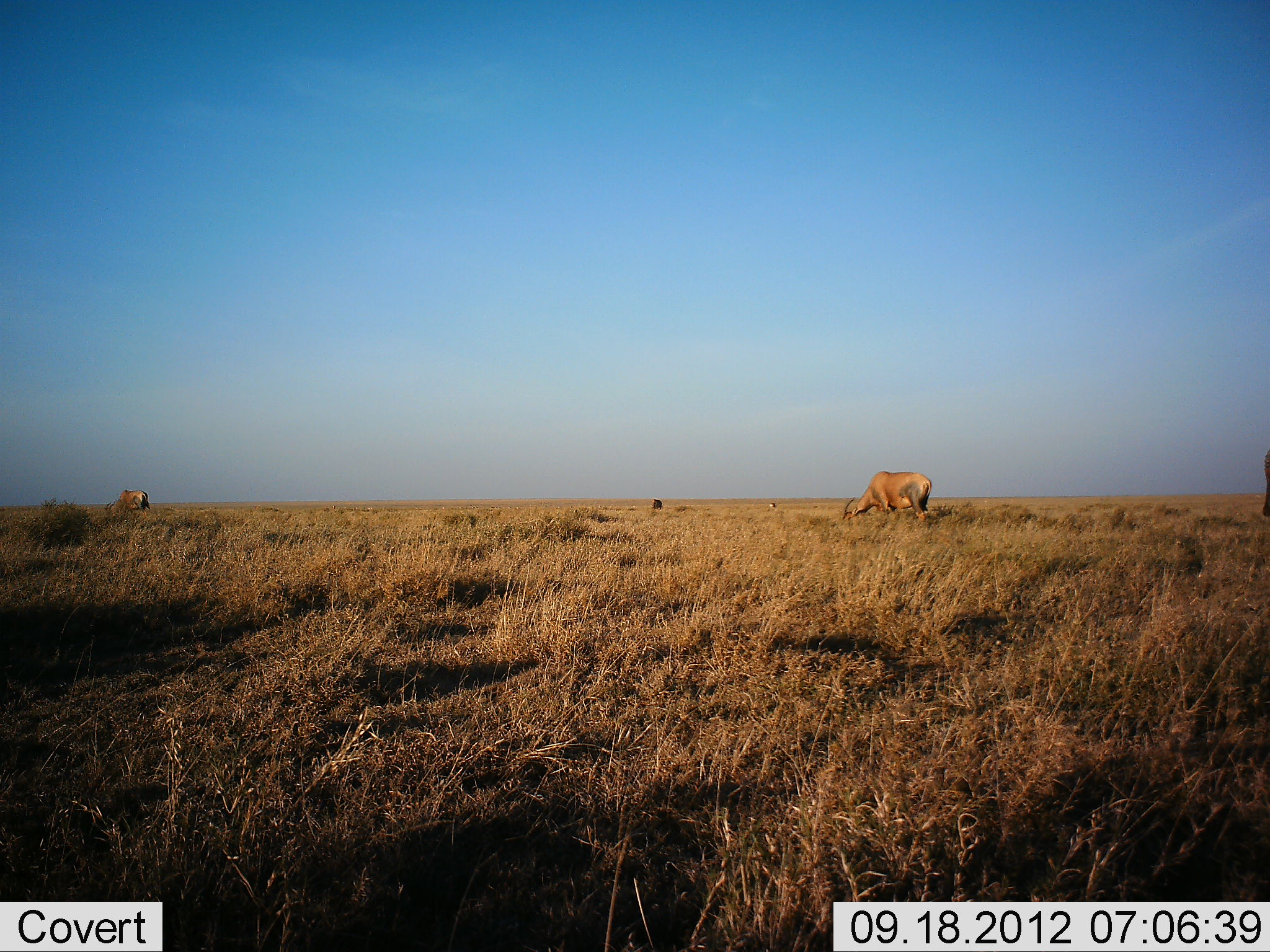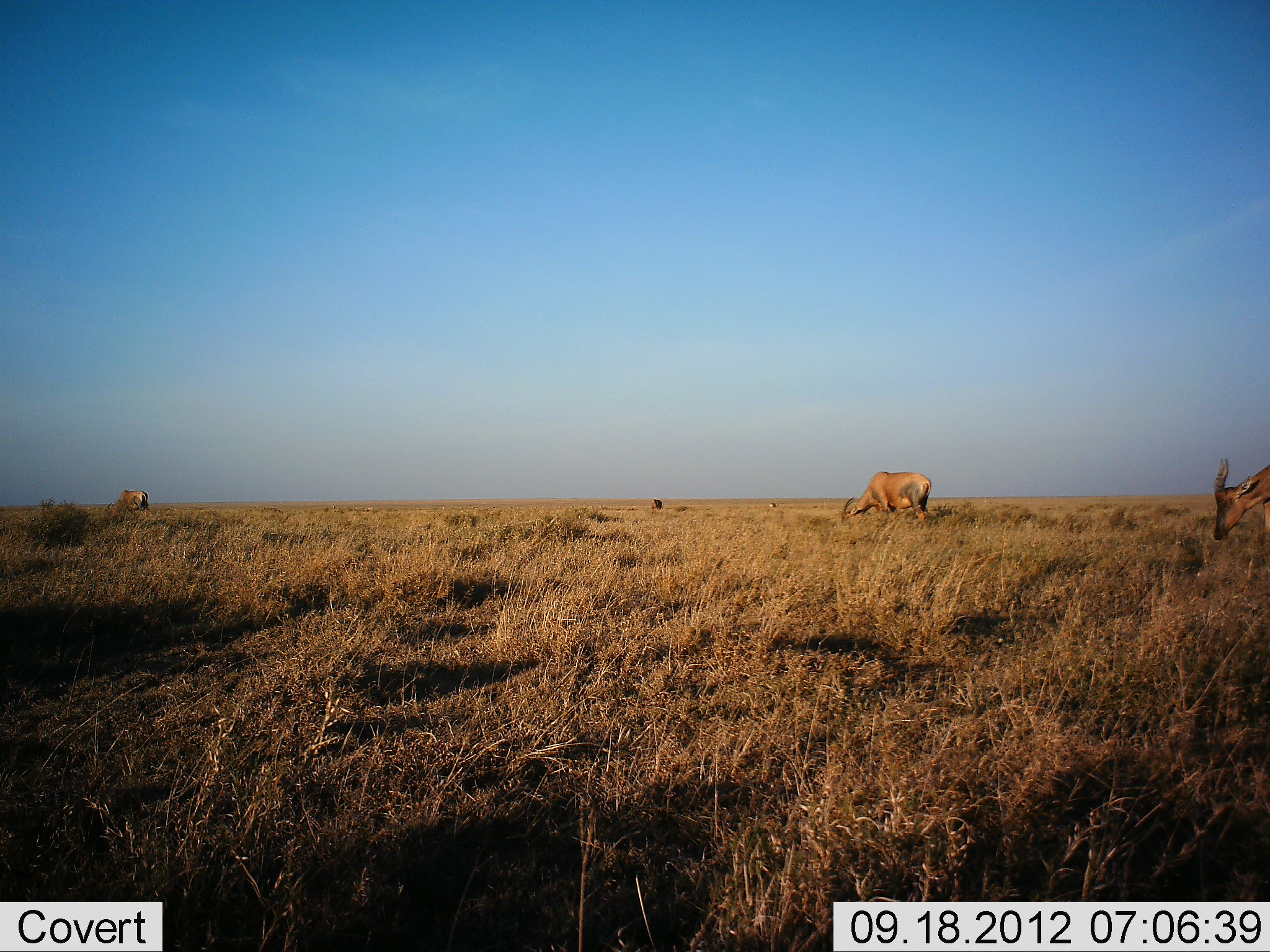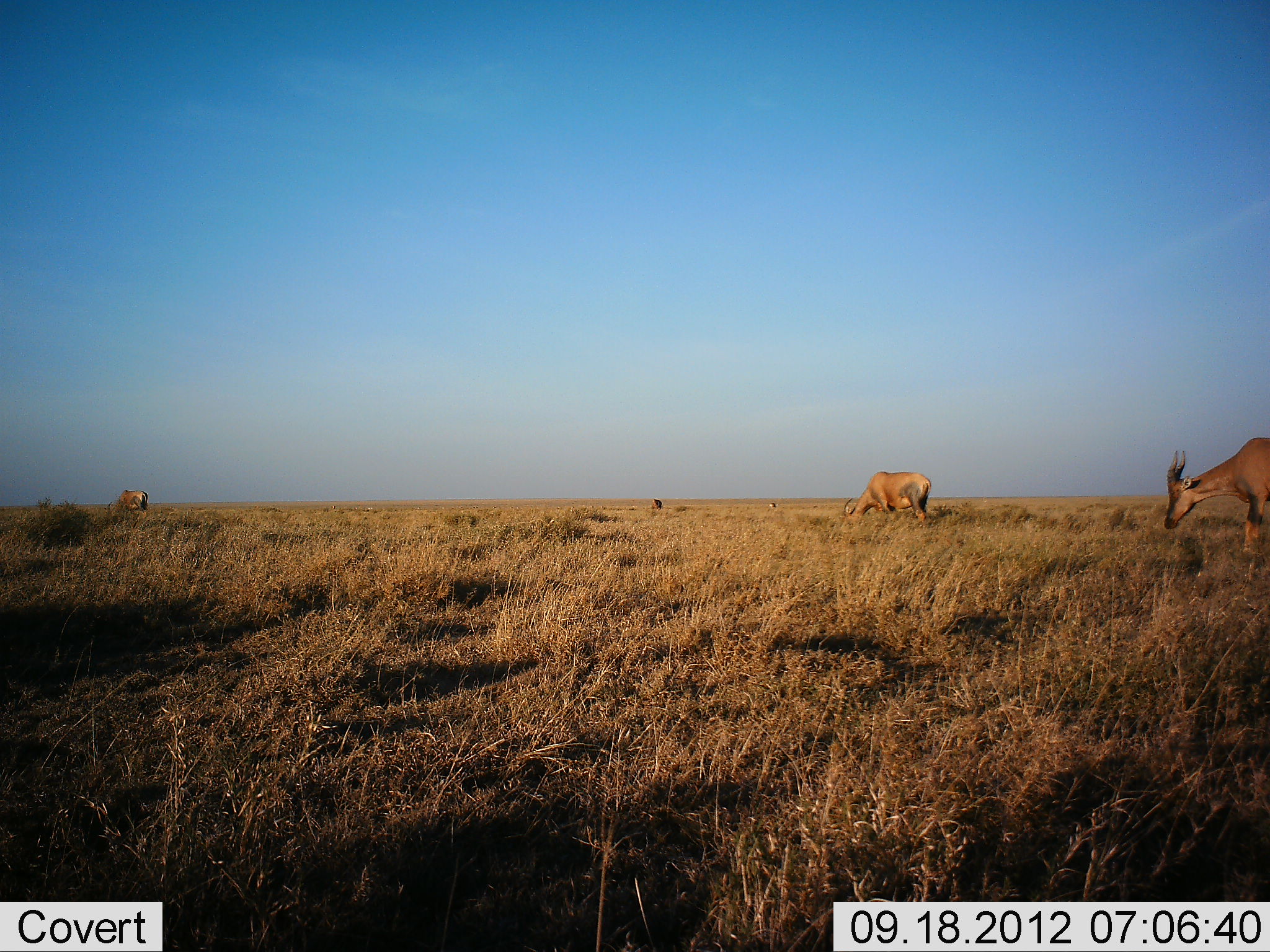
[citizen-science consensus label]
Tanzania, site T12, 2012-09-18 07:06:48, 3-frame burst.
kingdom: Animalia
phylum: Chordata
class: Mammalia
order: Artiodactyla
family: Bovidae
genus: Damaliscus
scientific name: Damaliscus lunatus jimela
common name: topi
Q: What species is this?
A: Topi (Damaliscus lunatus jimela).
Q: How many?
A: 3.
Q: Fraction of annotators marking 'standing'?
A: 30%.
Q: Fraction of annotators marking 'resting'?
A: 0%.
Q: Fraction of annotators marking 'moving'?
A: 60%.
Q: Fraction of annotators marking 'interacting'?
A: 0%.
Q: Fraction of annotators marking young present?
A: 0%.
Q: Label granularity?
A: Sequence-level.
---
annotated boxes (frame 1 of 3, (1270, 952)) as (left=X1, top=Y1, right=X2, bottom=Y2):
animal: (left=838, top=470, right=933, bottom=522); (left=103, top=489, right=152, bottom=516); (left=1257, top=449, right=1270, bottom=521)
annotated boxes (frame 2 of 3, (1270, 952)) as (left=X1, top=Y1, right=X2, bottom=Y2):
animal: (left=1213, top=454, right=1270, bottom=550); (left=839, top=472, right=936, bottom=523); (left=103, top=489, right=151, bottom=517)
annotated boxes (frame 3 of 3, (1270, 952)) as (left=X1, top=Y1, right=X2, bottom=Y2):
animal: (left=1162, top=436, right=1270, bottom=552); (left=844, top=471, right=932, bottom=524); (left=102, top=489, right=149, bottom=519)